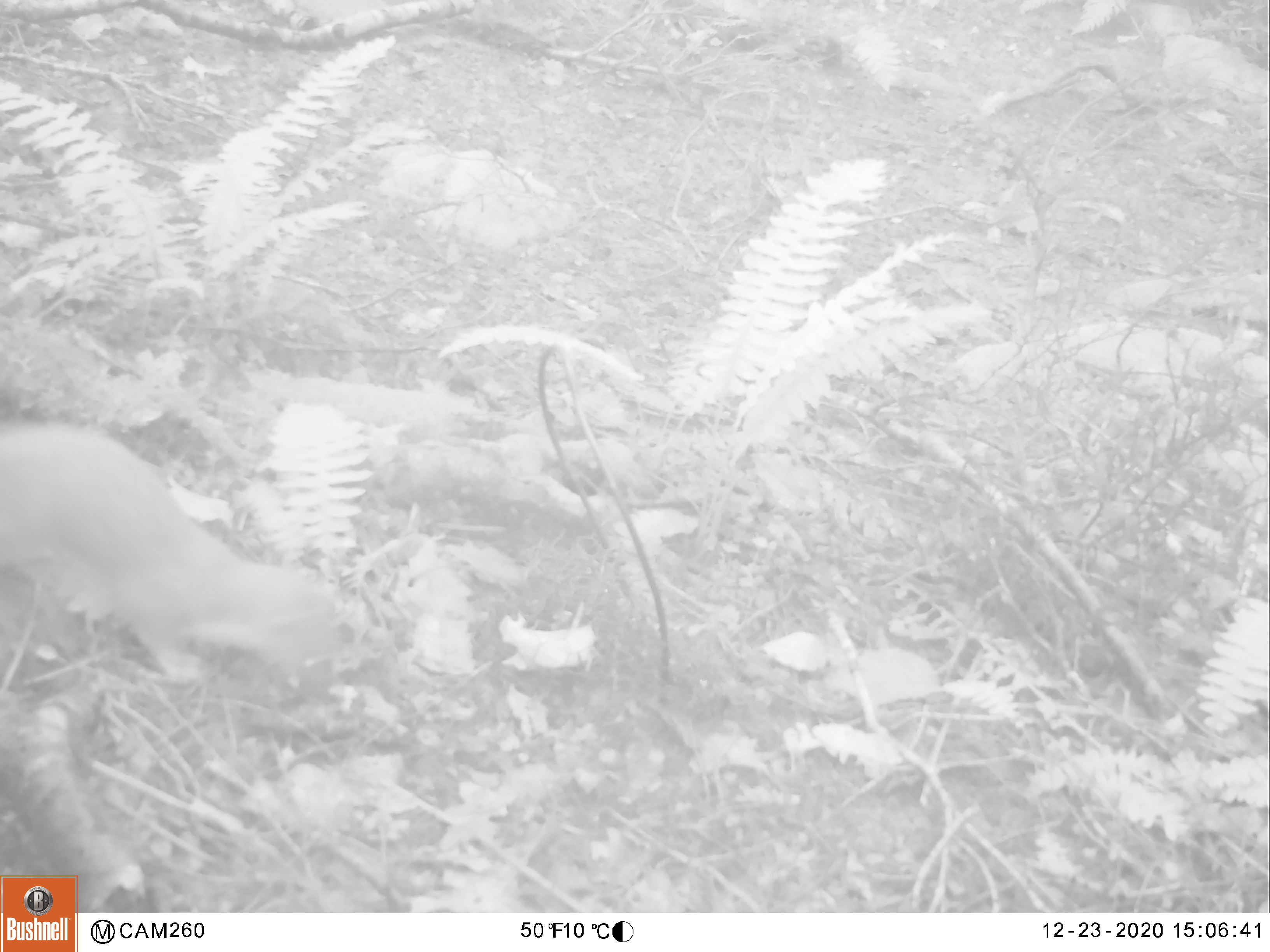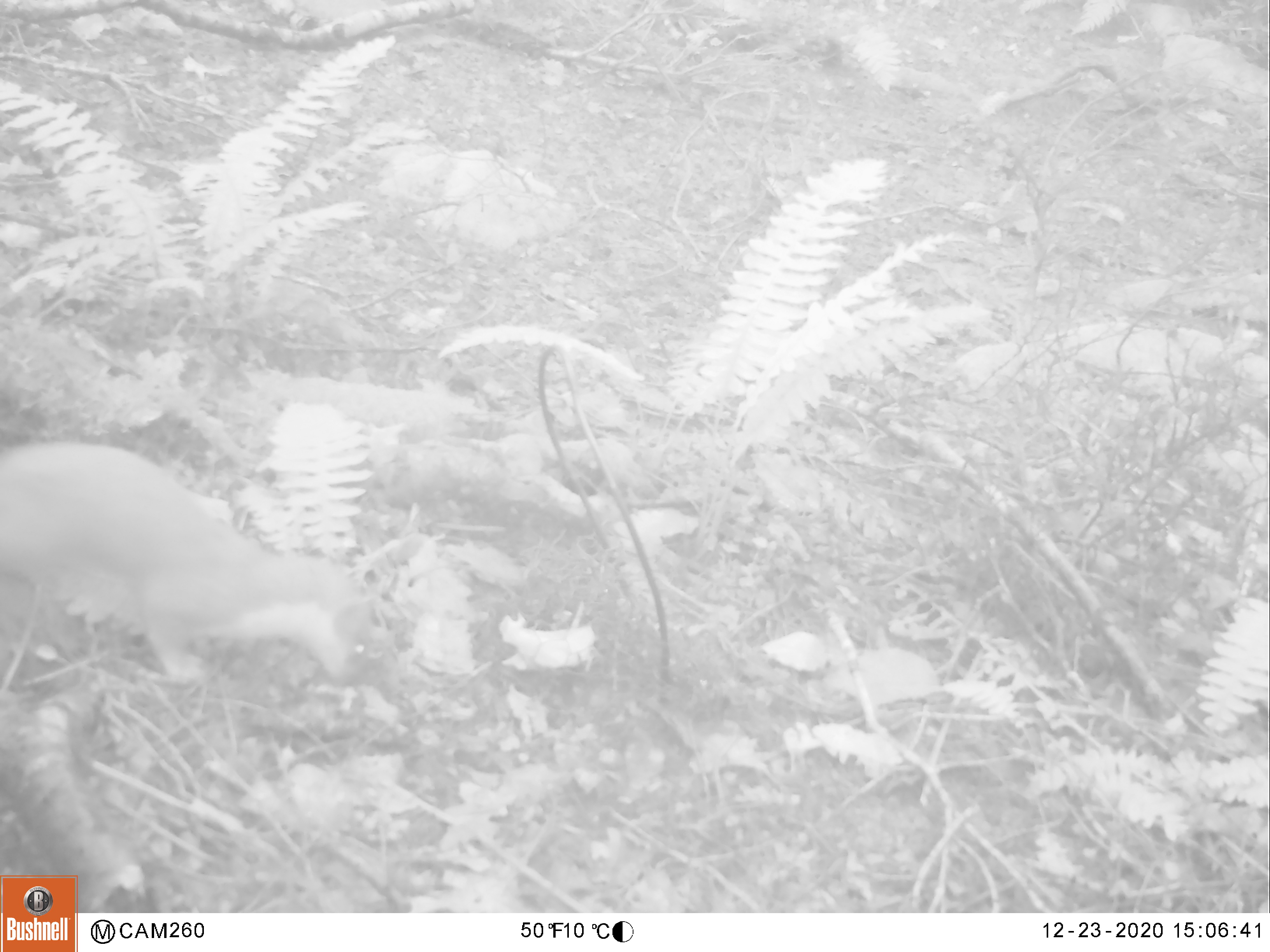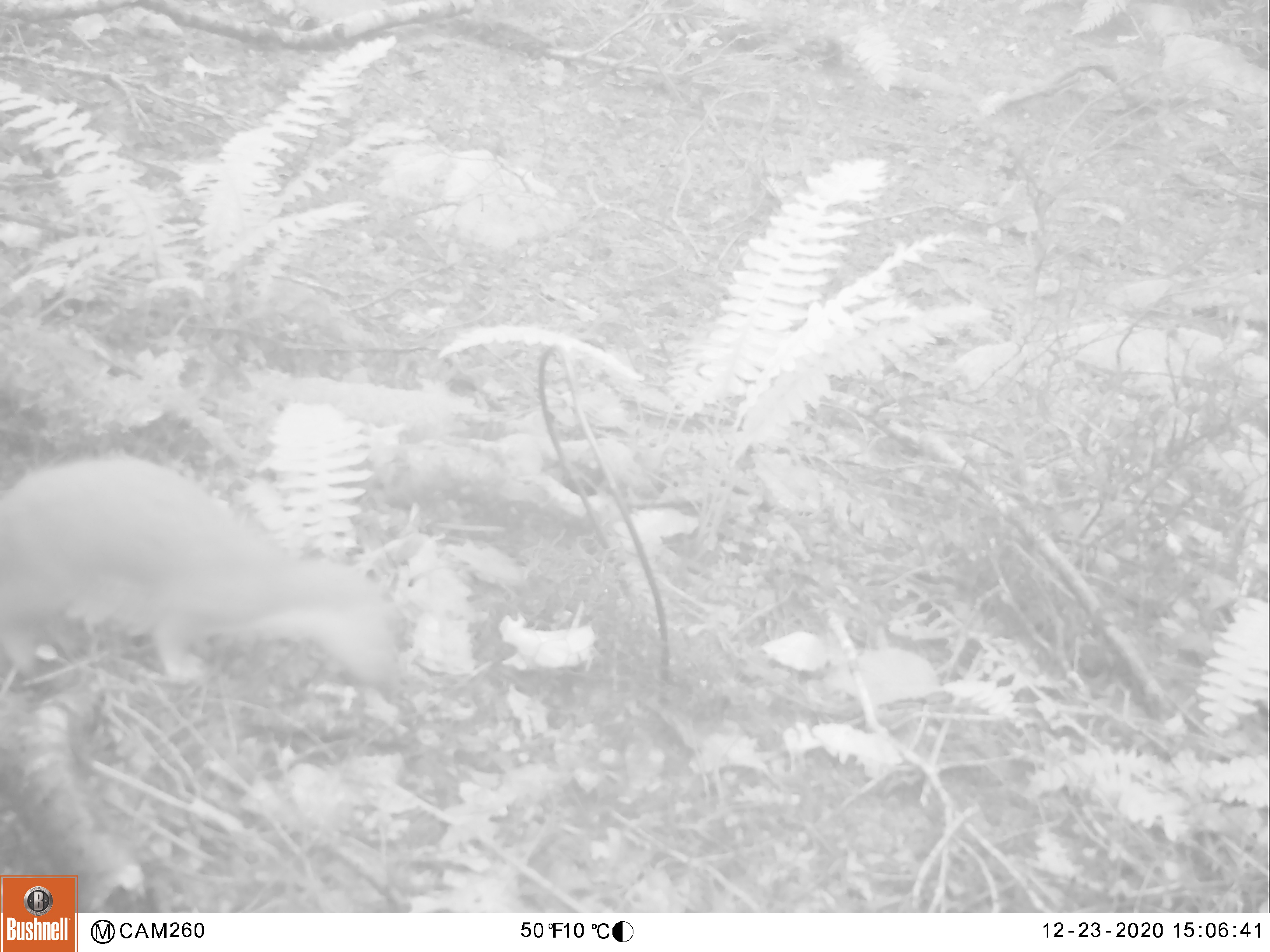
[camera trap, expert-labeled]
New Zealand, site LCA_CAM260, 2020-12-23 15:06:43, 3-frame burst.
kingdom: Animalia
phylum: Chordata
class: Mammalia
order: Carnivora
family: Mustelidae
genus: Mustela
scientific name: Mustela erminea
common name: stoat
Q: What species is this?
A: Stoat (Mustela erminea).